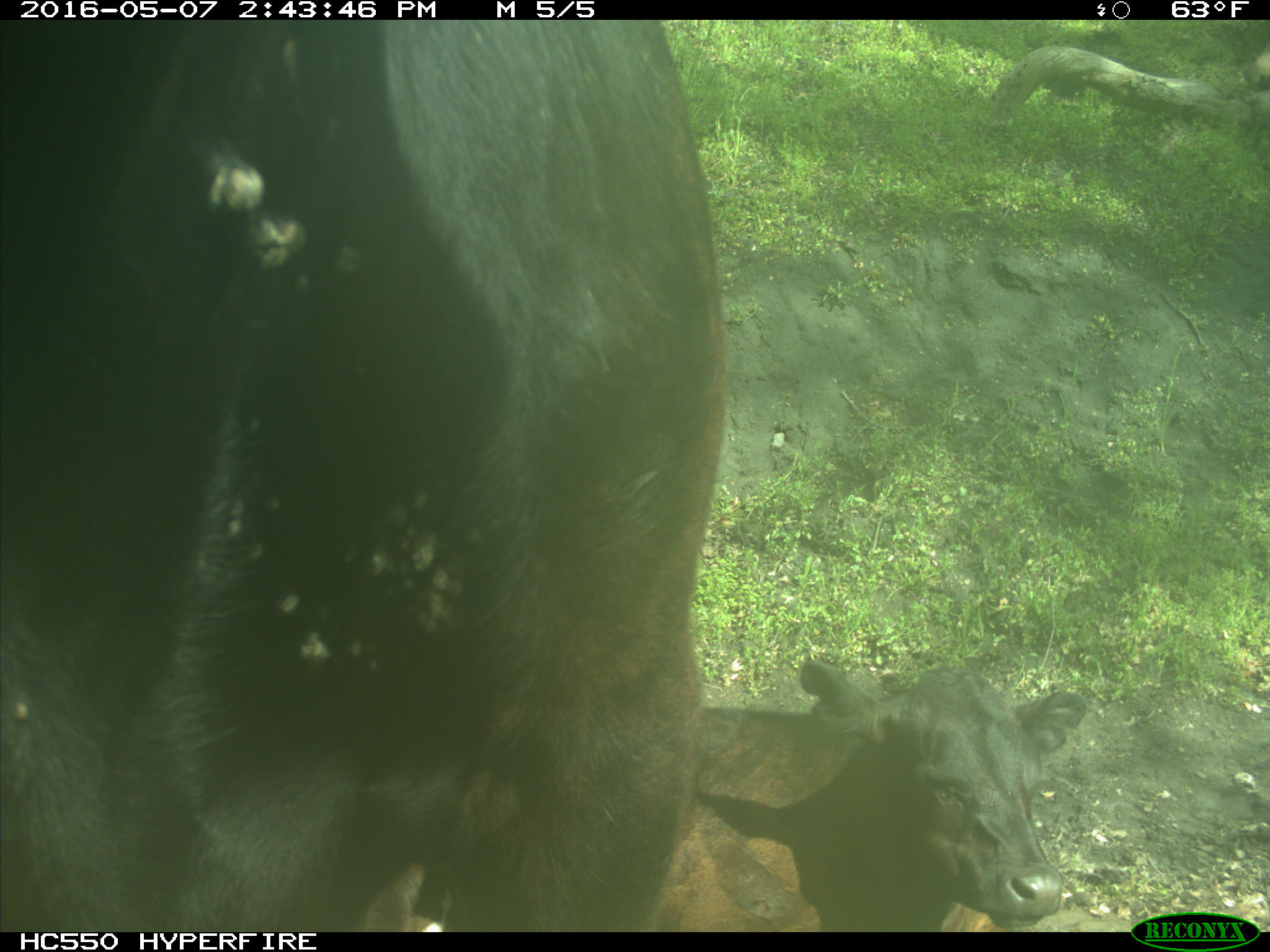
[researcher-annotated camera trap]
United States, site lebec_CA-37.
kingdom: Animalia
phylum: Chordata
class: Mammalia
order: Artiodactyla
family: Bovidae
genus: Bos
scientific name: Bos taurus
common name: domestic cow